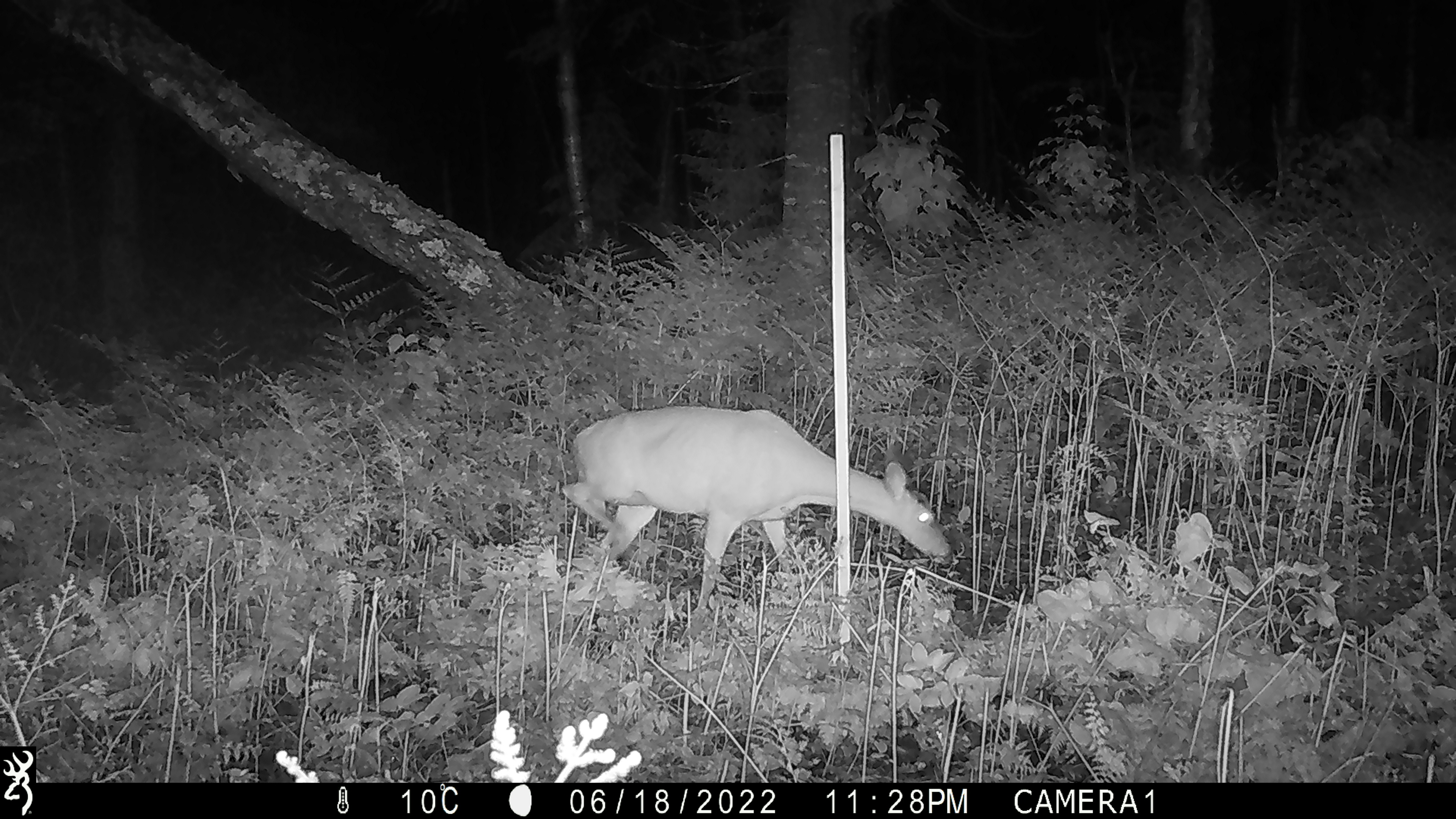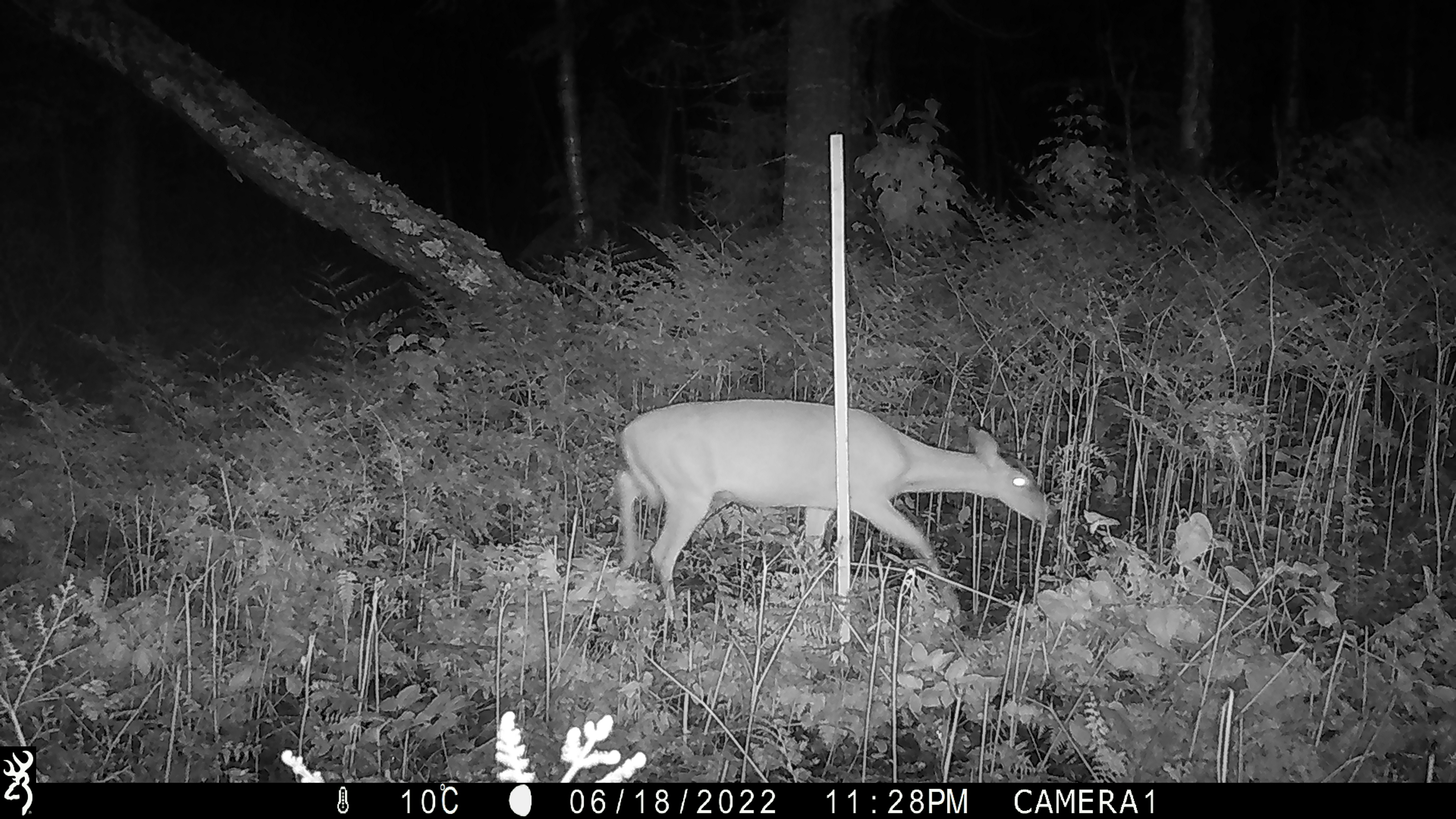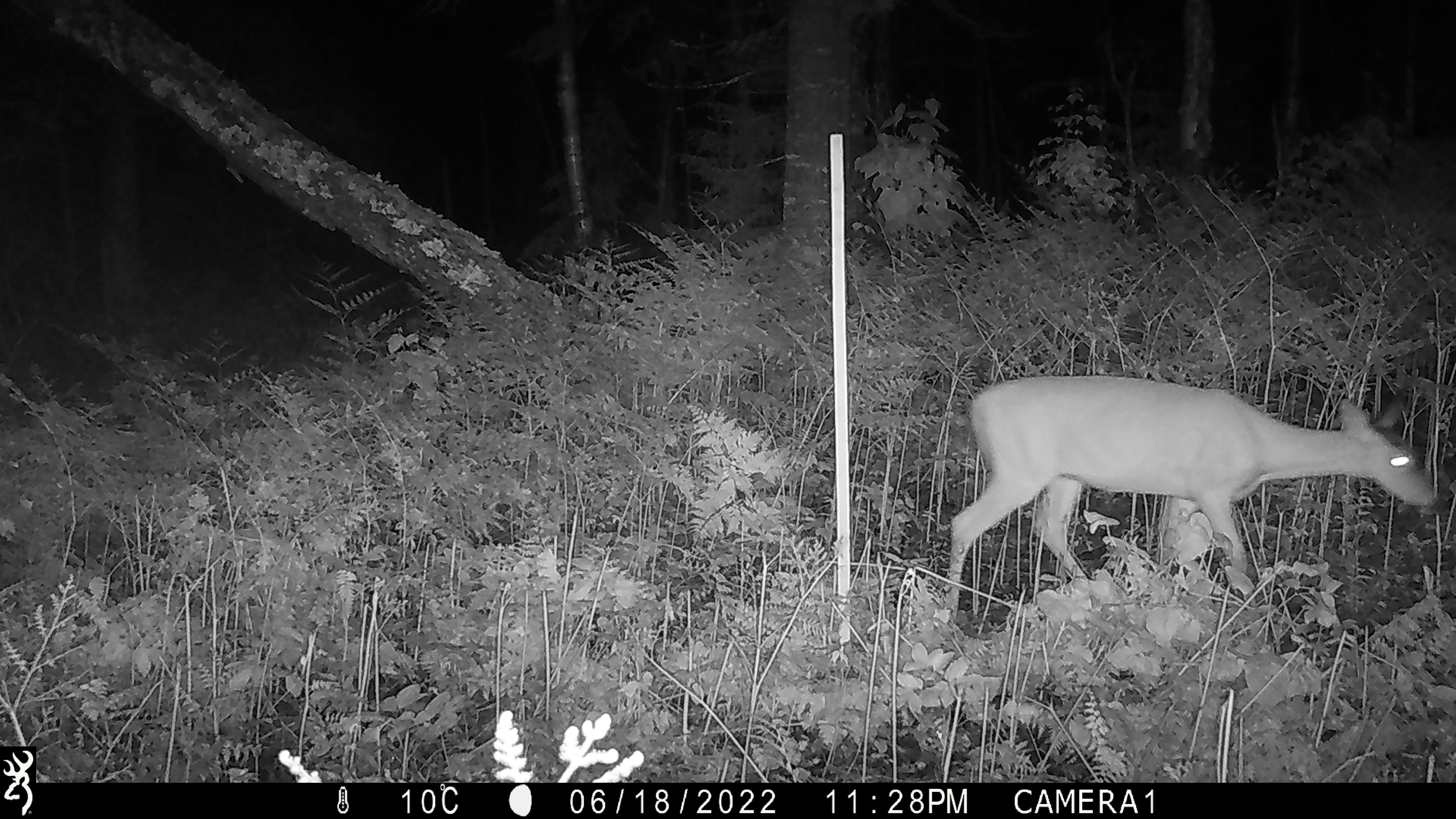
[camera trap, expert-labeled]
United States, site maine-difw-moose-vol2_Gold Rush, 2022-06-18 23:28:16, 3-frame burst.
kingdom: Animalia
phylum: Chordata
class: Mammalia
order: Artiodactyla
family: Cervidae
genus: Odocoileus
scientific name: Odocoileus virginianus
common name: white-tailed deer